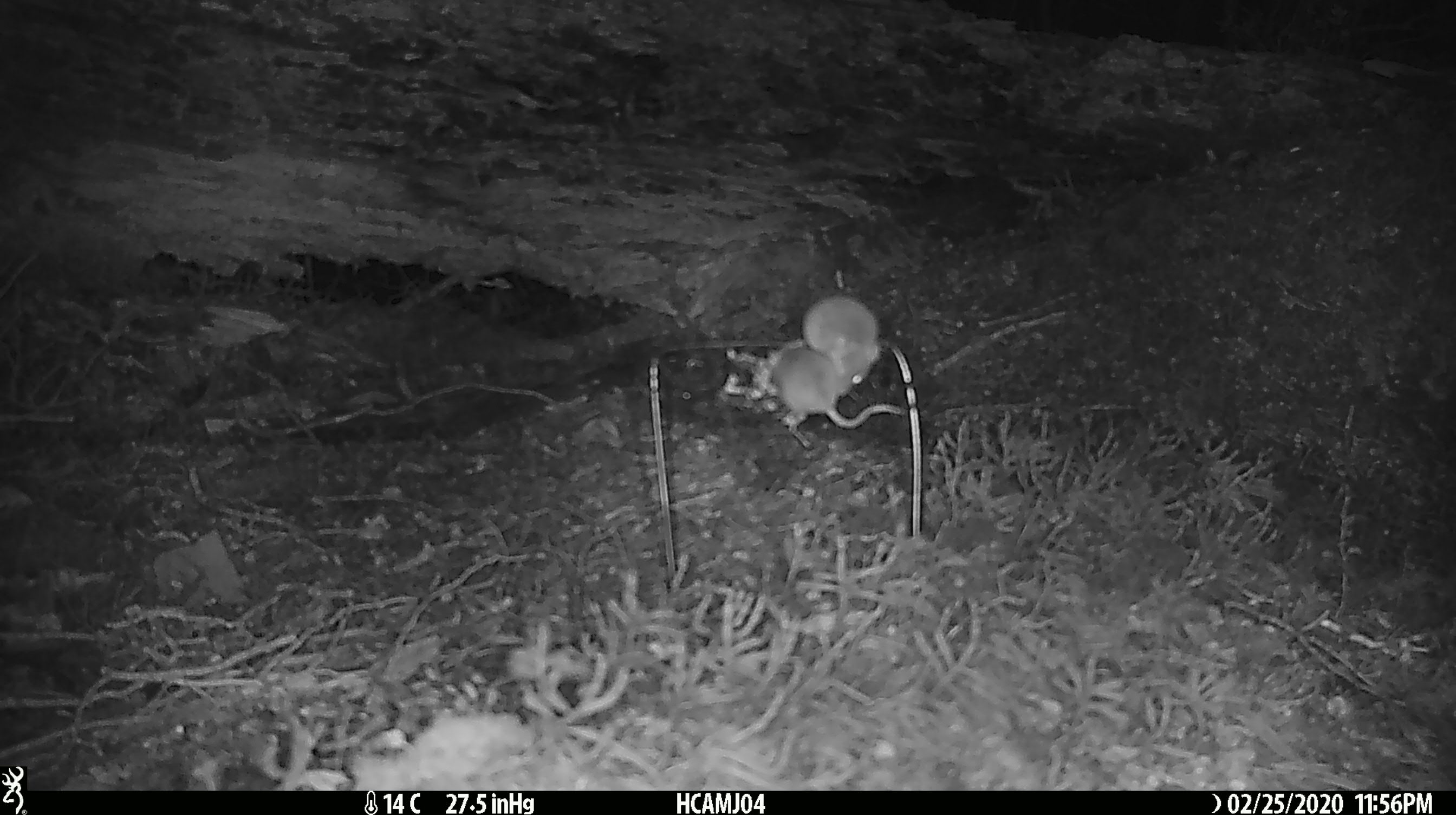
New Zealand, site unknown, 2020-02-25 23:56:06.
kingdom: Animalia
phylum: Chordata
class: Mammalia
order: Rodentia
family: Muridae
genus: Mus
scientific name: Mus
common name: mouse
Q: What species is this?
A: Mouse (Mus).